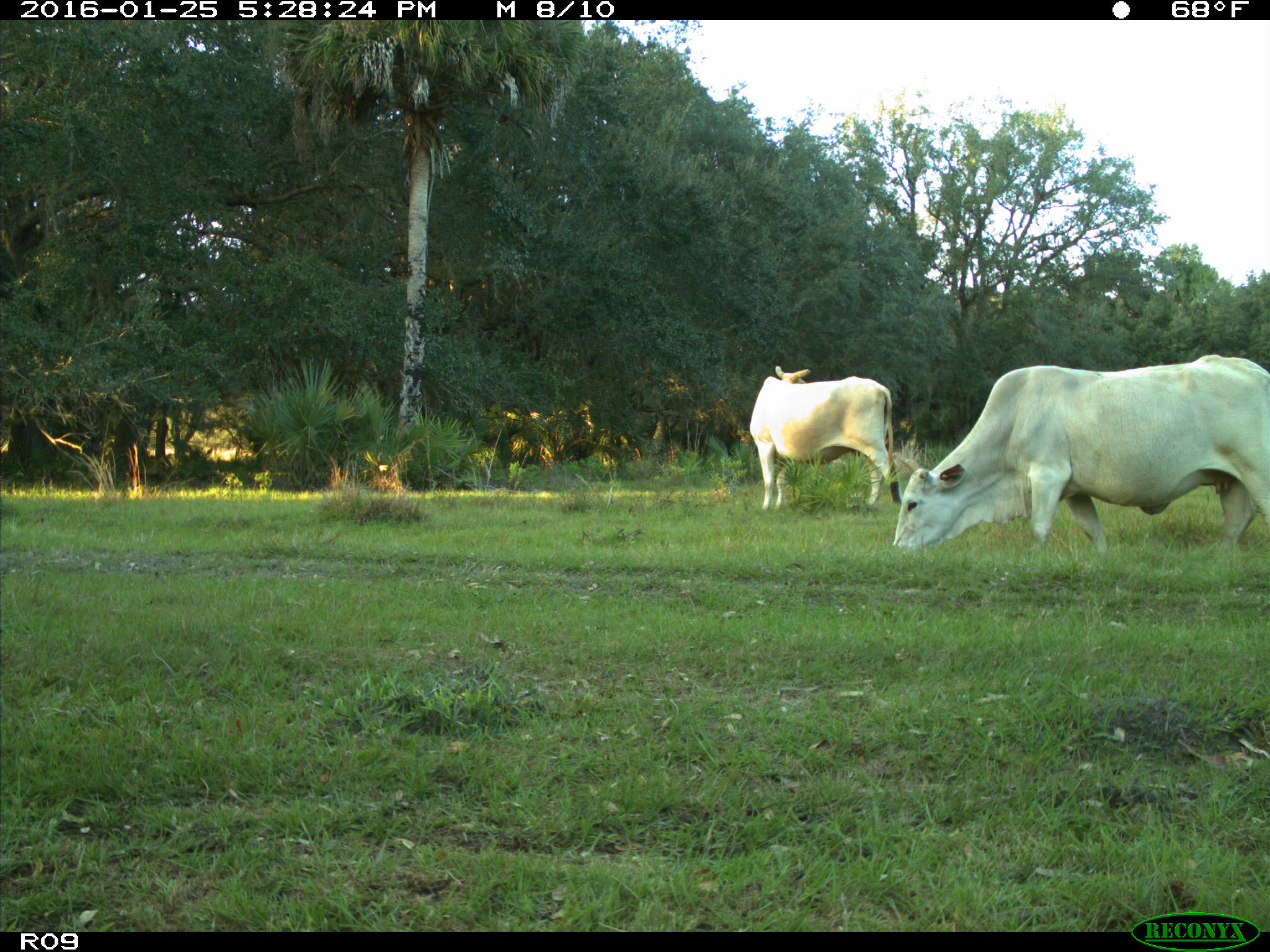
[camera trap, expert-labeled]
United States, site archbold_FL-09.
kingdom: Animalia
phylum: Chordata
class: Mammalia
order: Artiodactyla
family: Bovidae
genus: Bos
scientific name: Bos taurus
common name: domestic cow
Bos taurus (domestic cow).